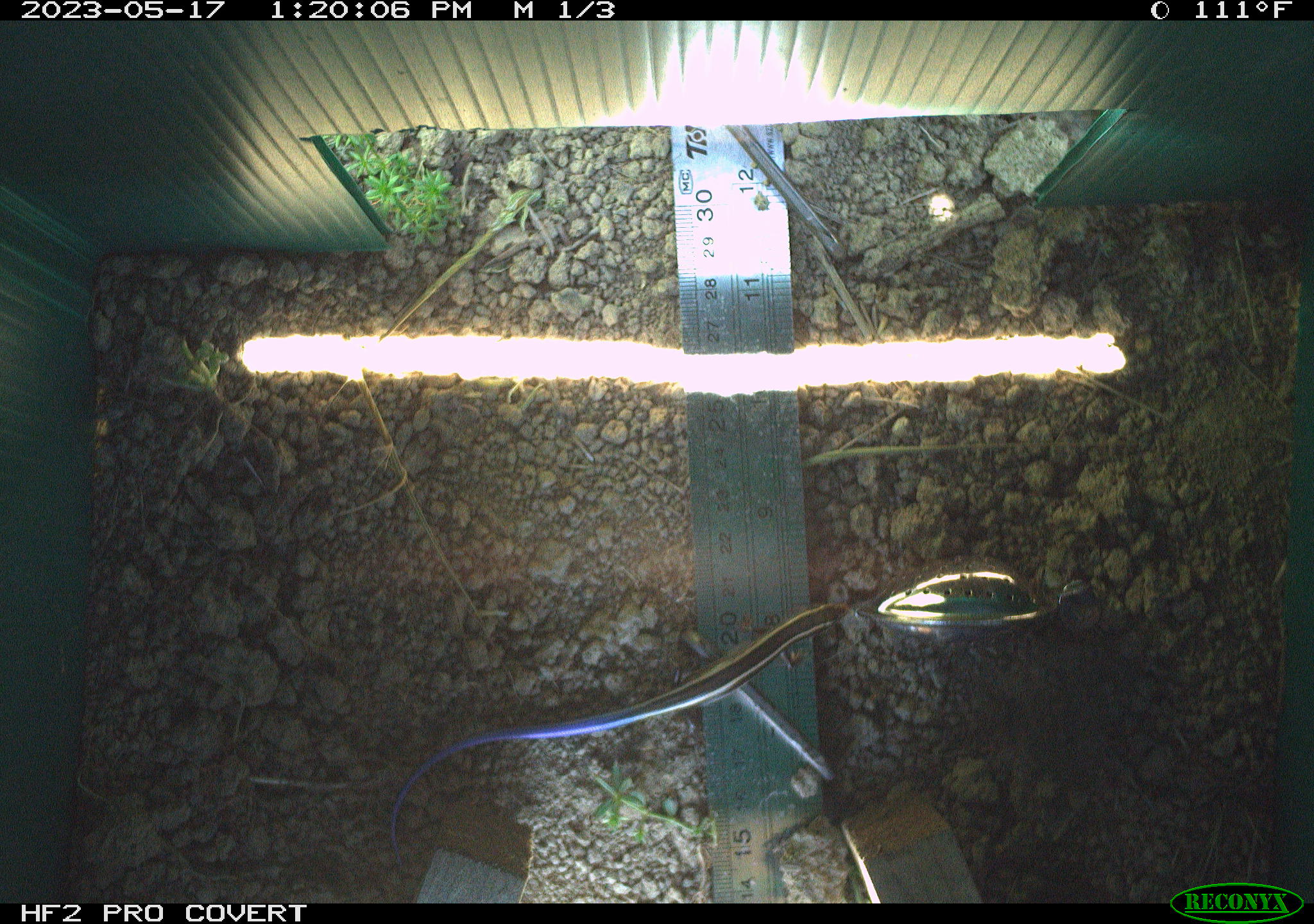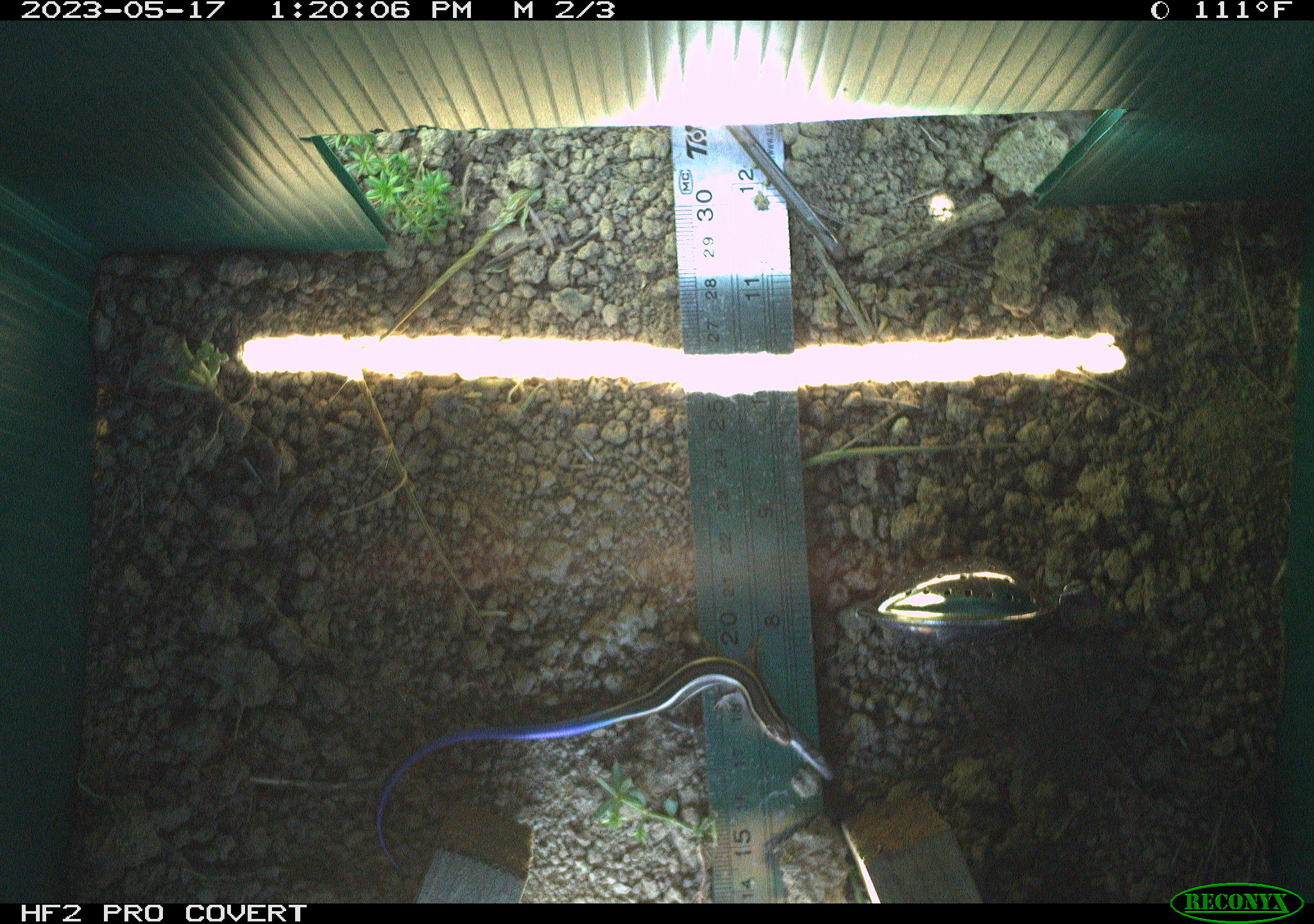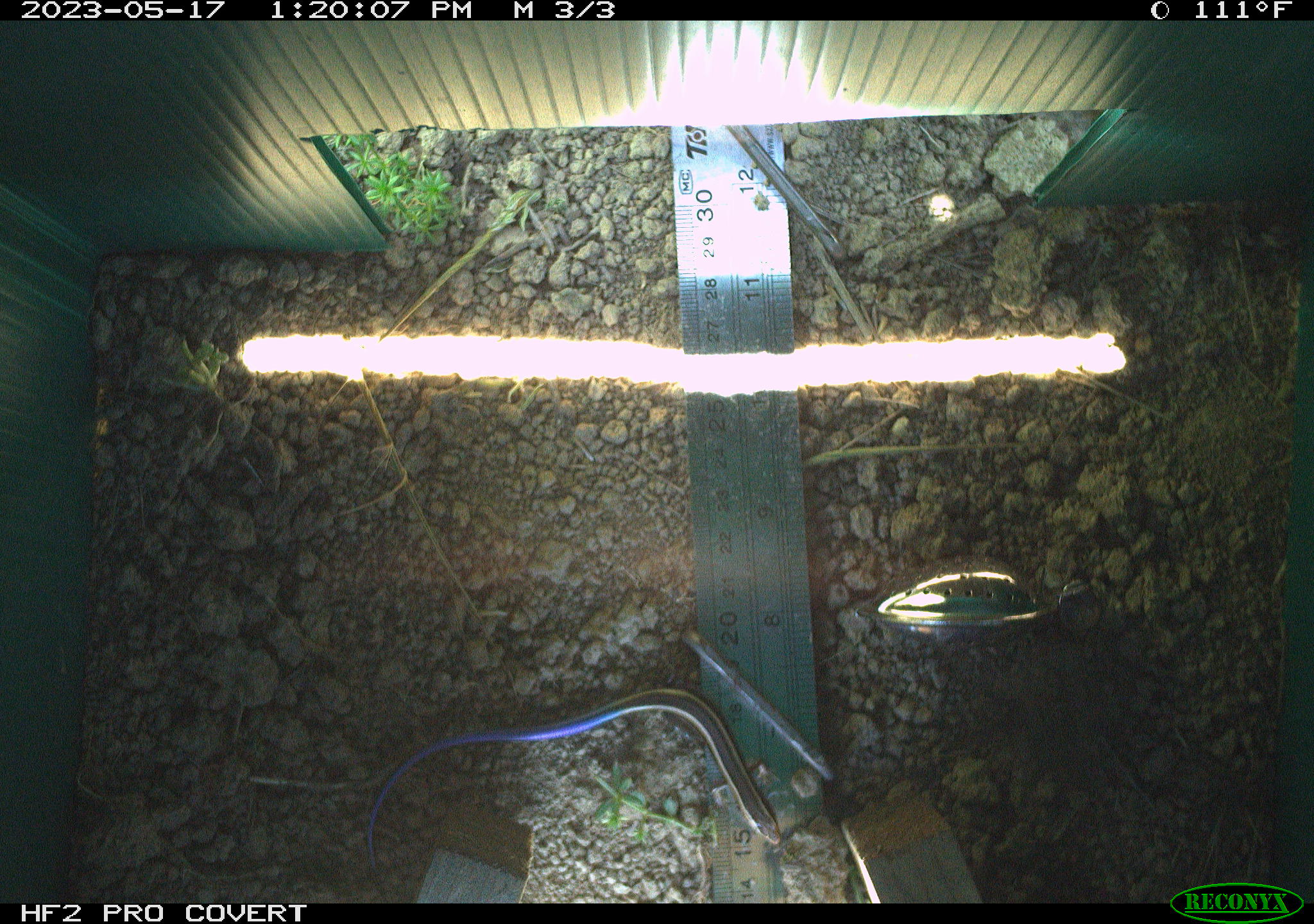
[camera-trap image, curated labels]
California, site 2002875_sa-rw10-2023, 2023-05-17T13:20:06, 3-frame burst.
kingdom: Animalia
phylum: Chordata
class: Reptilia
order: Squamata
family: Scincidae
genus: Plestiodon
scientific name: Plestiodon skiltonianus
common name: western skink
Western skink (Plestiodon skiltonianus).